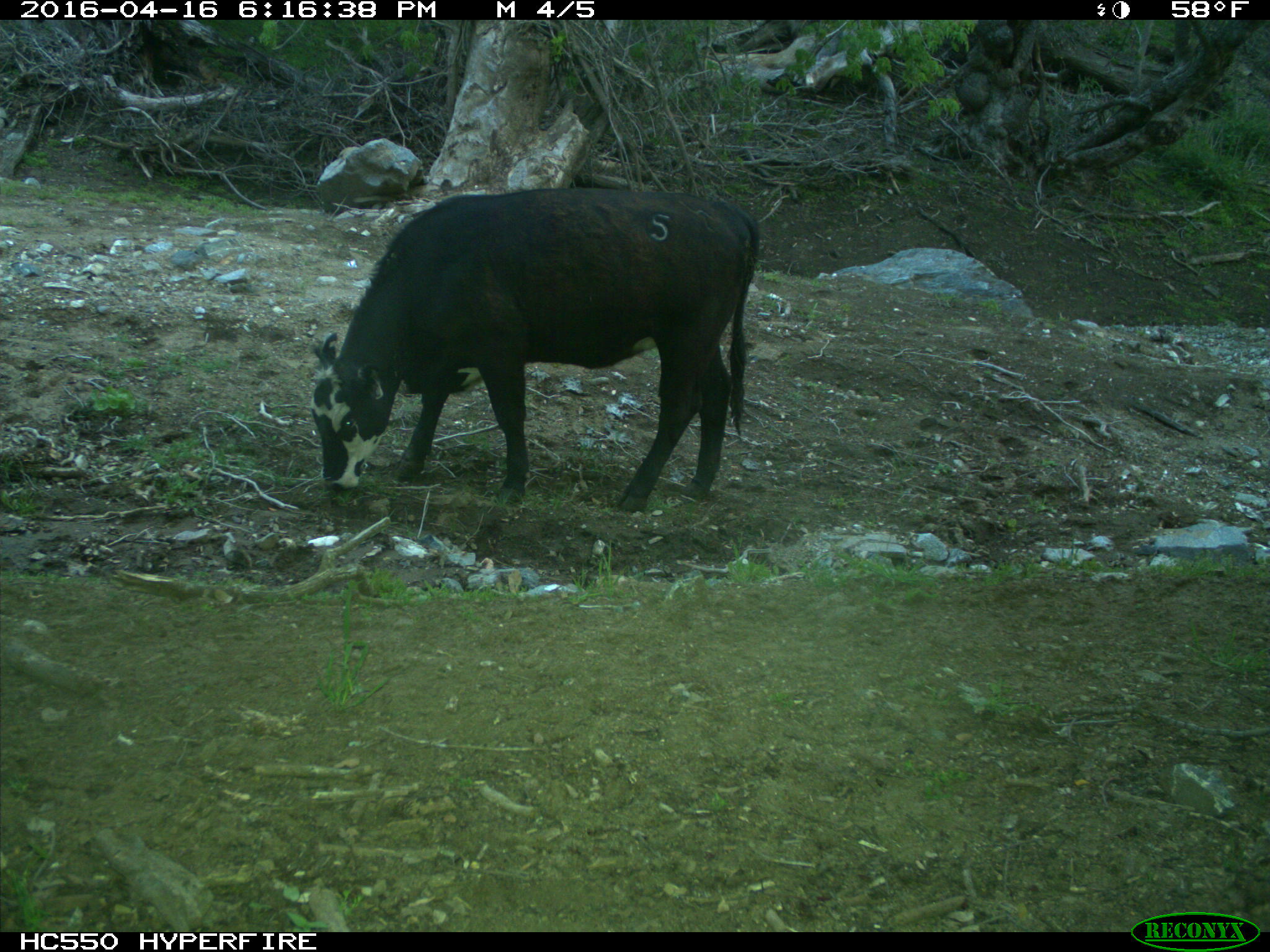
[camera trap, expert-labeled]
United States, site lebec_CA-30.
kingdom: Animalia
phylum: Chordata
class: Mammalia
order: Artiodactyla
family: Bovidae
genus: Bos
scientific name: Bos taurus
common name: domestic cow